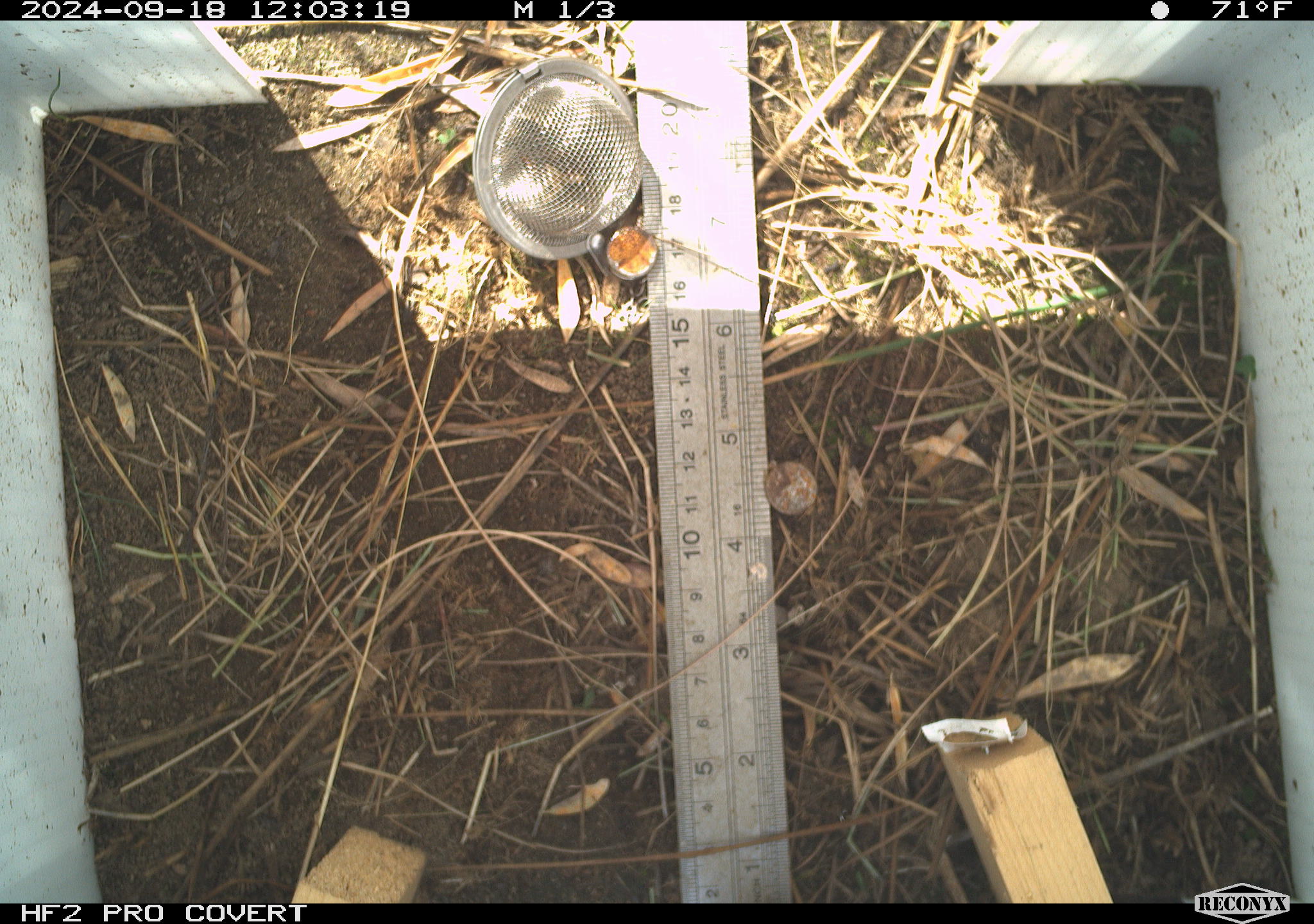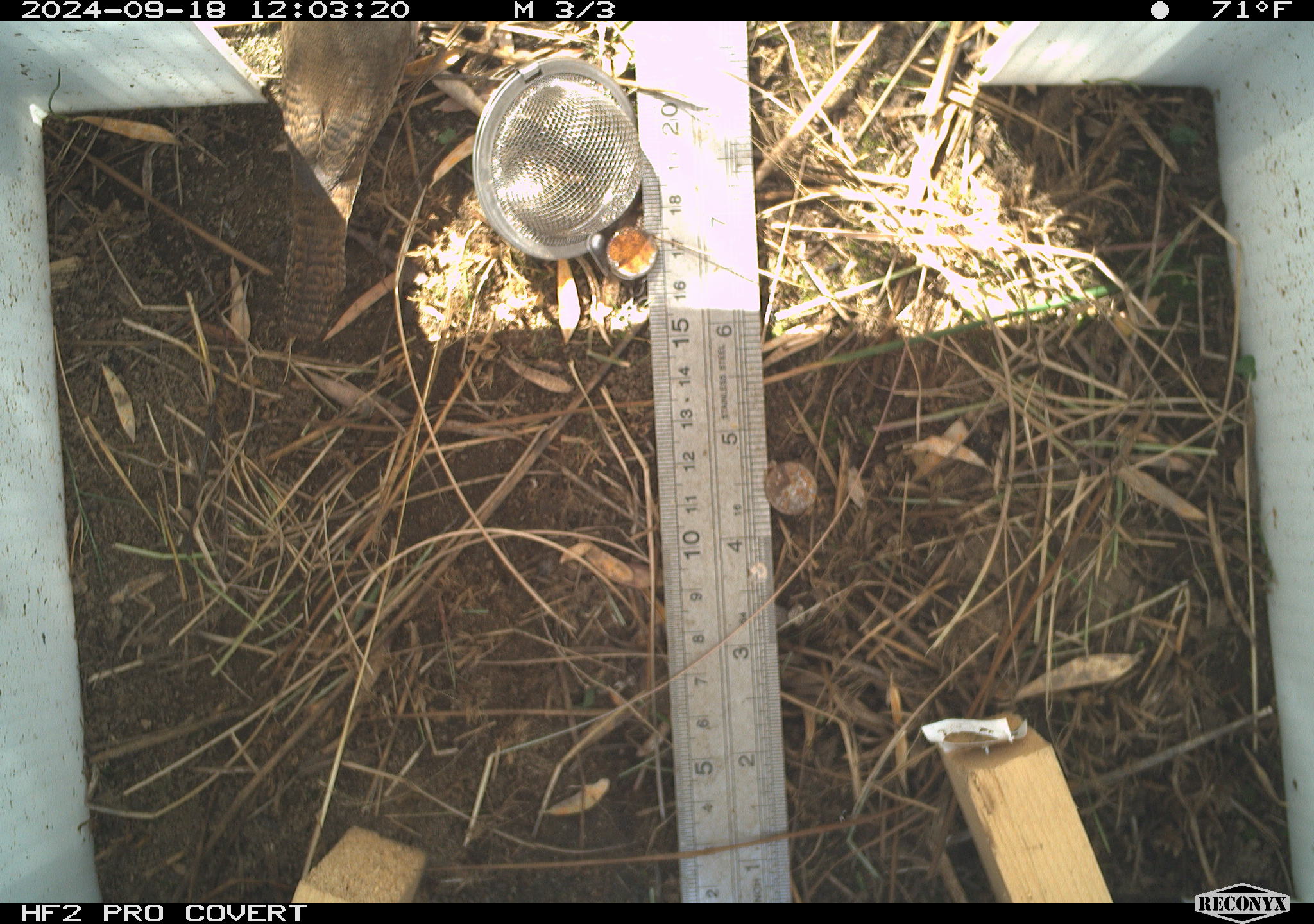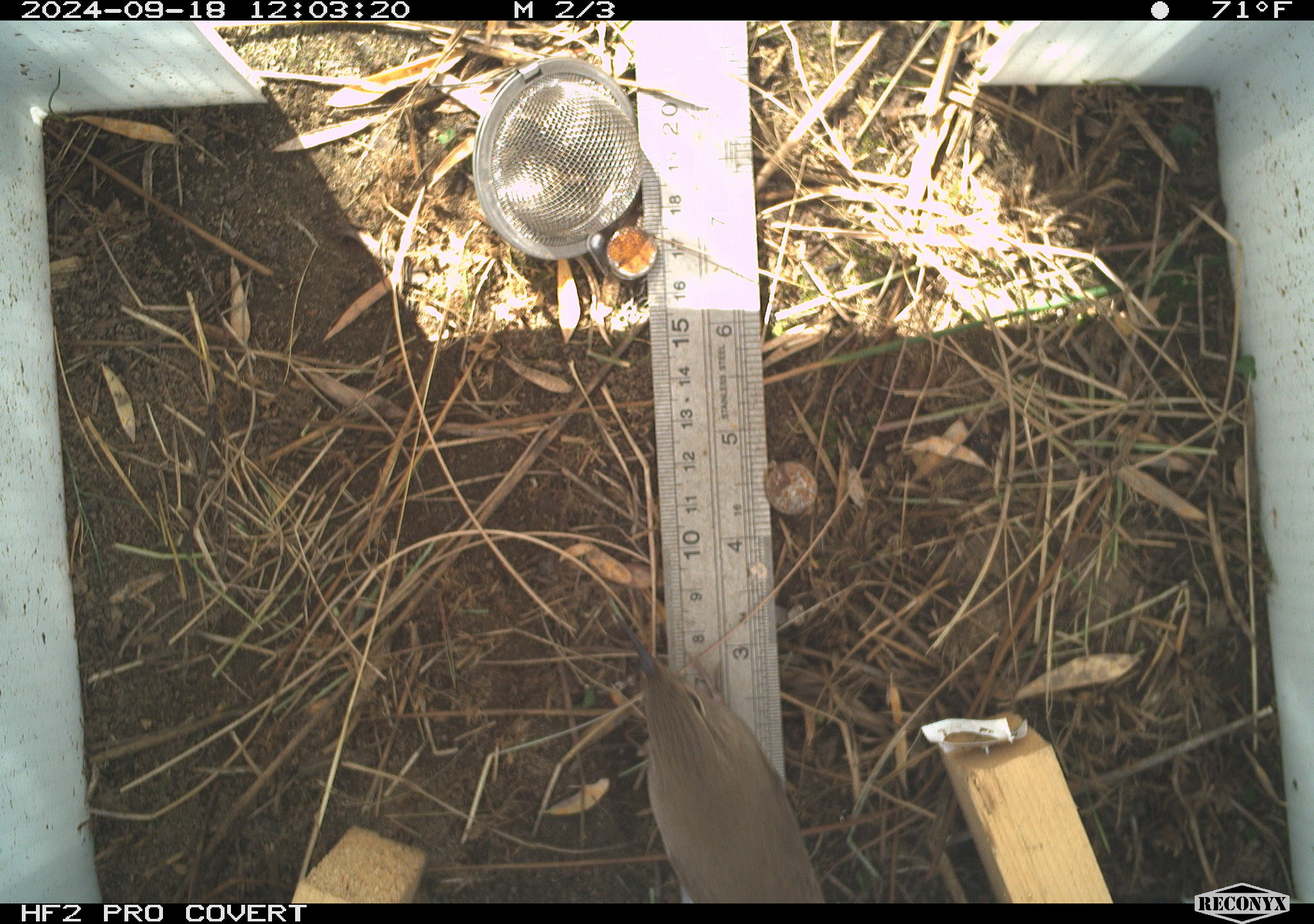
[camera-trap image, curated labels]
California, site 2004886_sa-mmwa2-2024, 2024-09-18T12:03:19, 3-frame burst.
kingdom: Animalia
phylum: Chordata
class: Aves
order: Passeriformes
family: Troglodytidae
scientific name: Troglodytidae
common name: wren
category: troglodytidae family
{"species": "troglodytidae family (wren) (Troglodytidae)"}